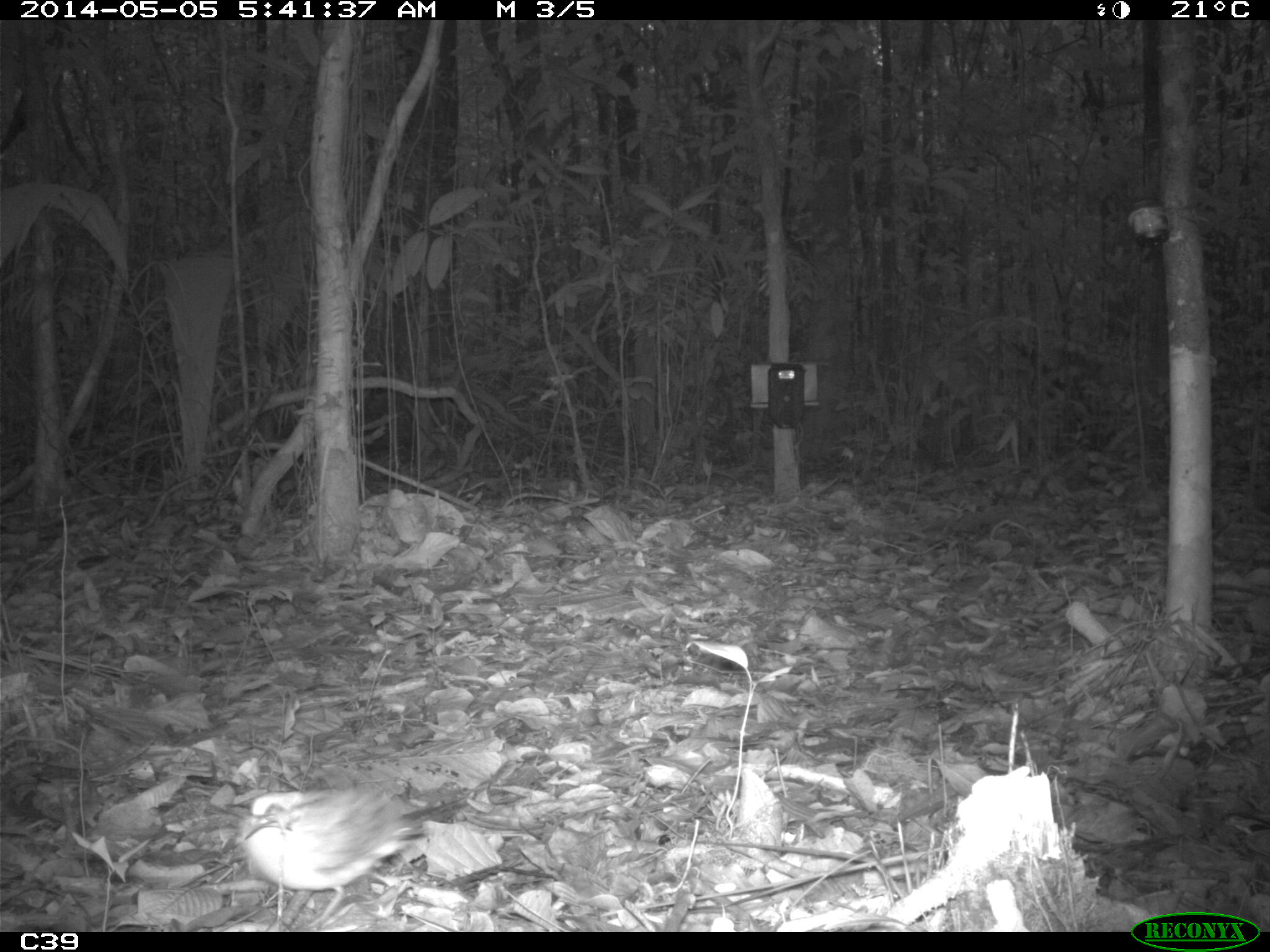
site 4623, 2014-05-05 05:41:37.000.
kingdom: Animalia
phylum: Chordata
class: Aves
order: Columbiformes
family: Columbidae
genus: Leptotila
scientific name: Leptotila rufaxilla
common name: gray-fronted dove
Leptotila rufaxilla (gray-fronted dove), count 1, age adult.